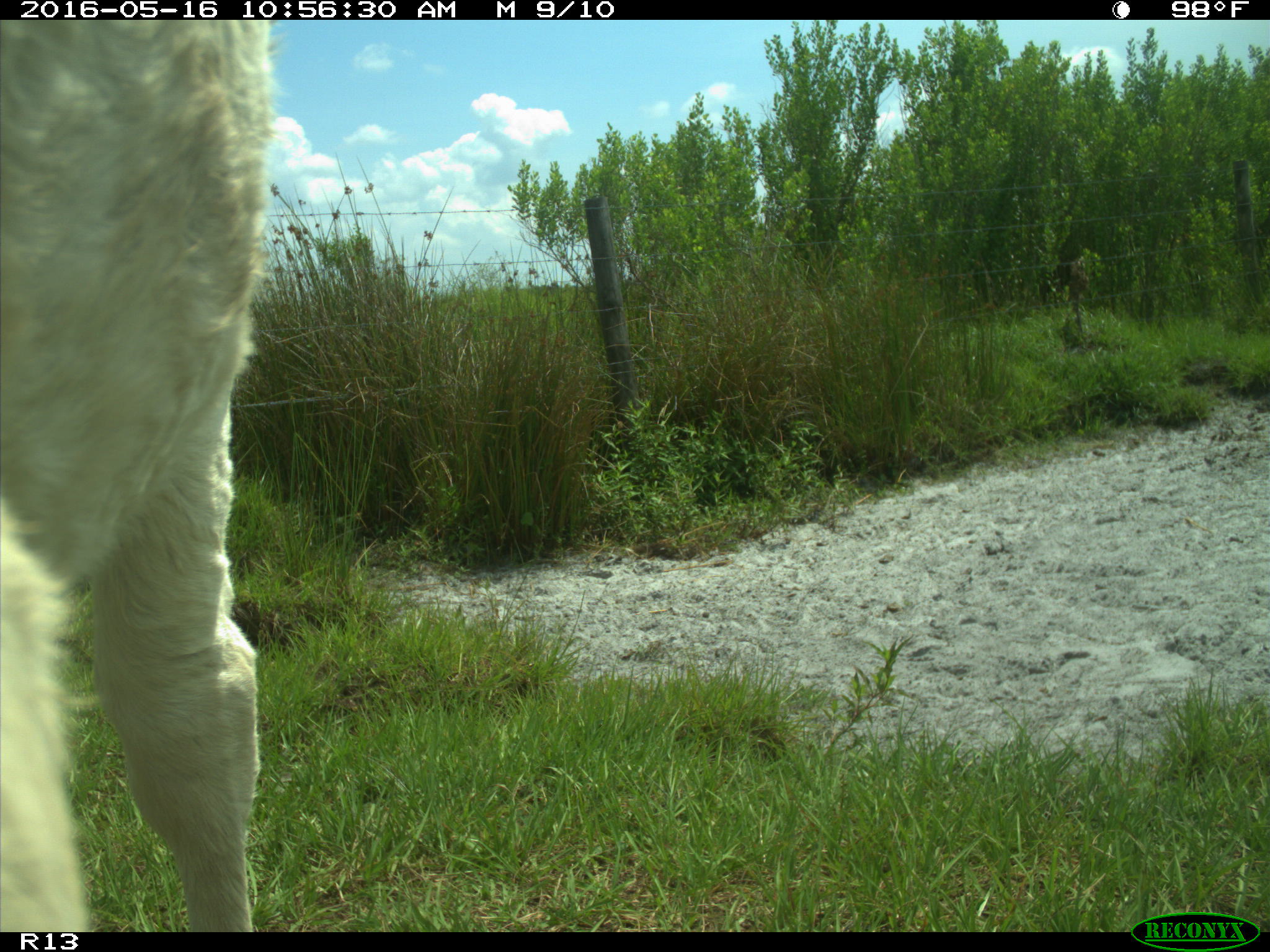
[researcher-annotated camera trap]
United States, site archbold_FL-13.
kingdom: Animalia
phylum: Chordata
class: Mammalia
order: Artiodactyla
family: Bovidae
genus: Bos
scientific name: Bos taurus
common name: domestic cow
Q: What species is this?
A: Bos taurus (domestic cow).